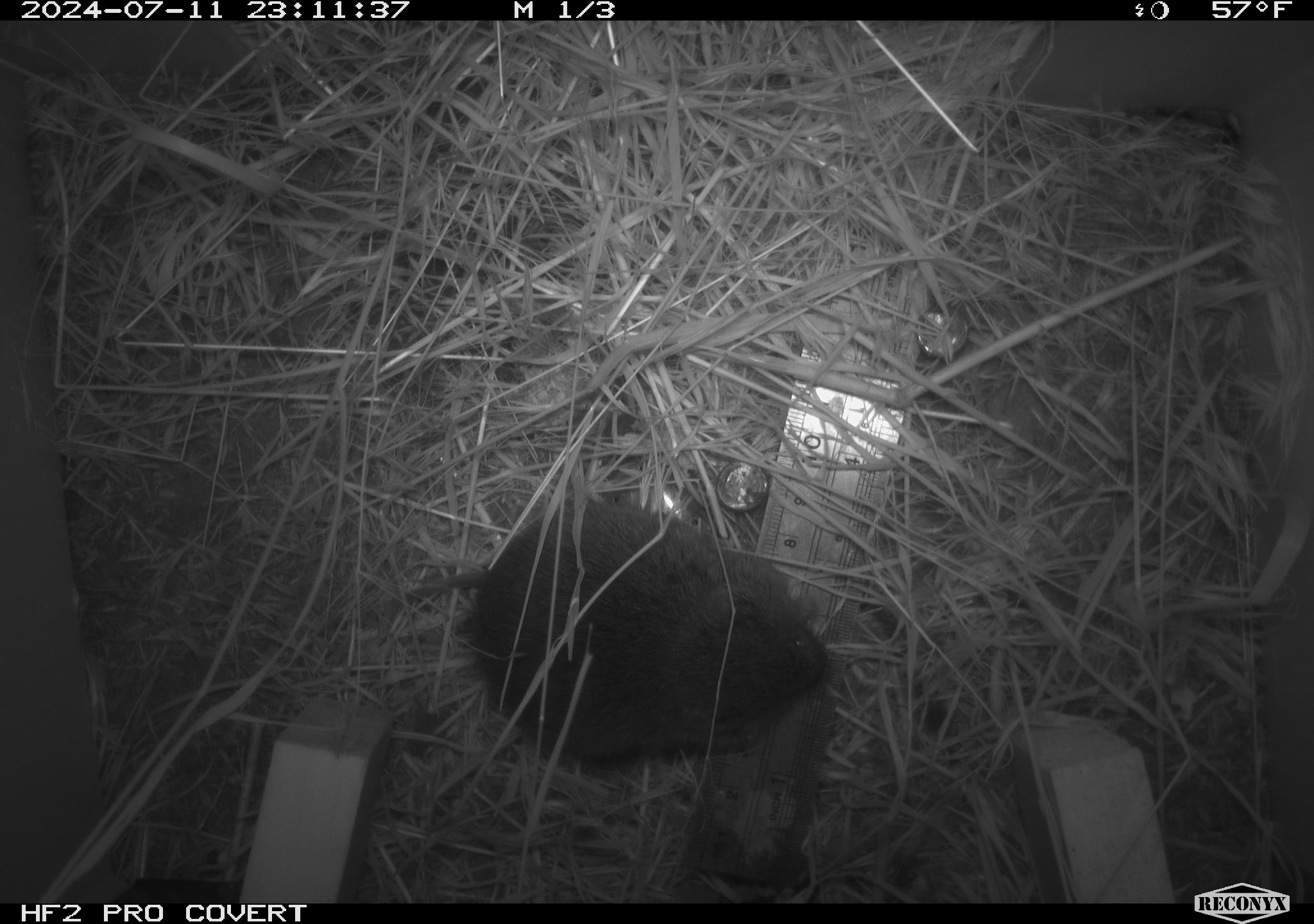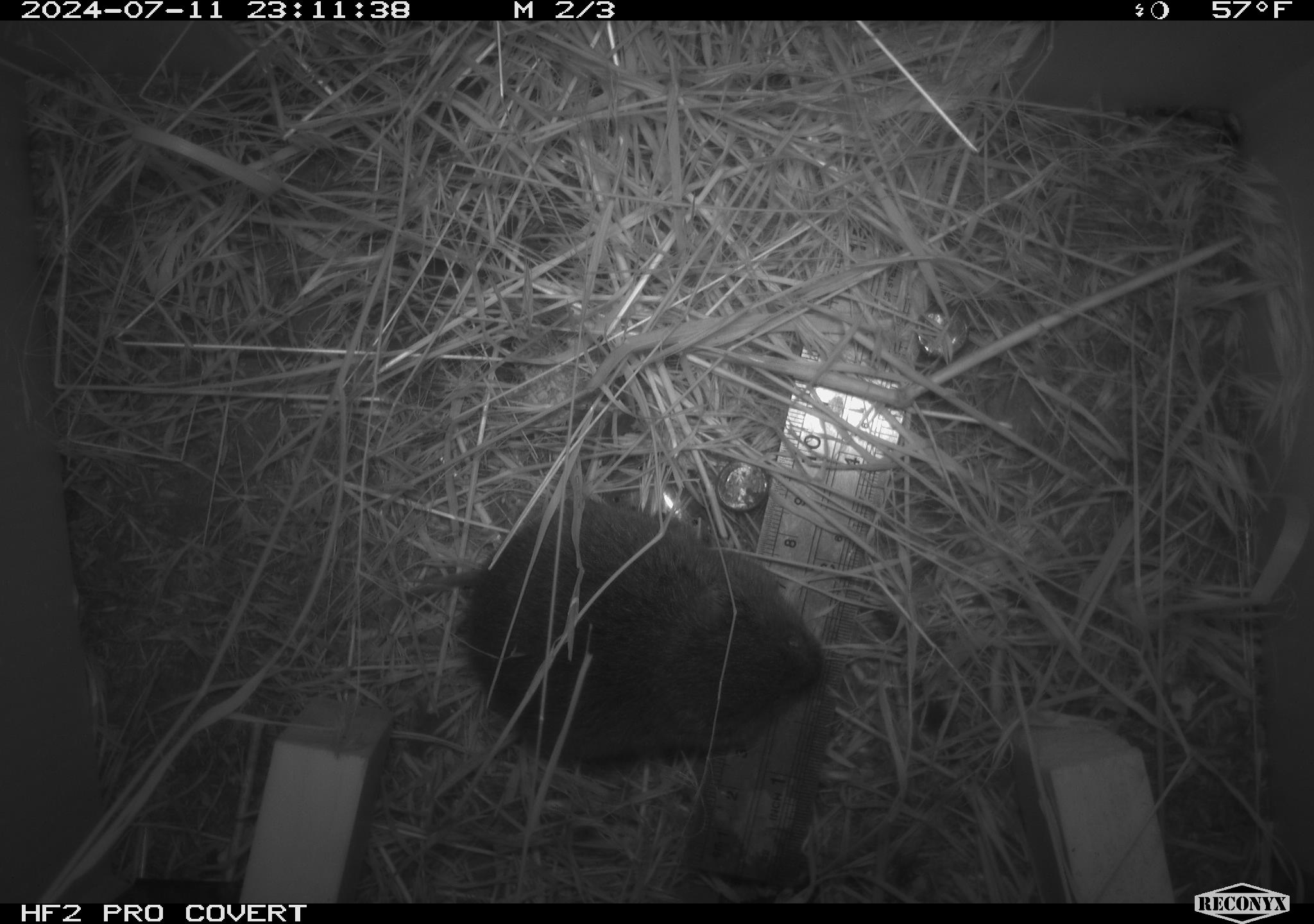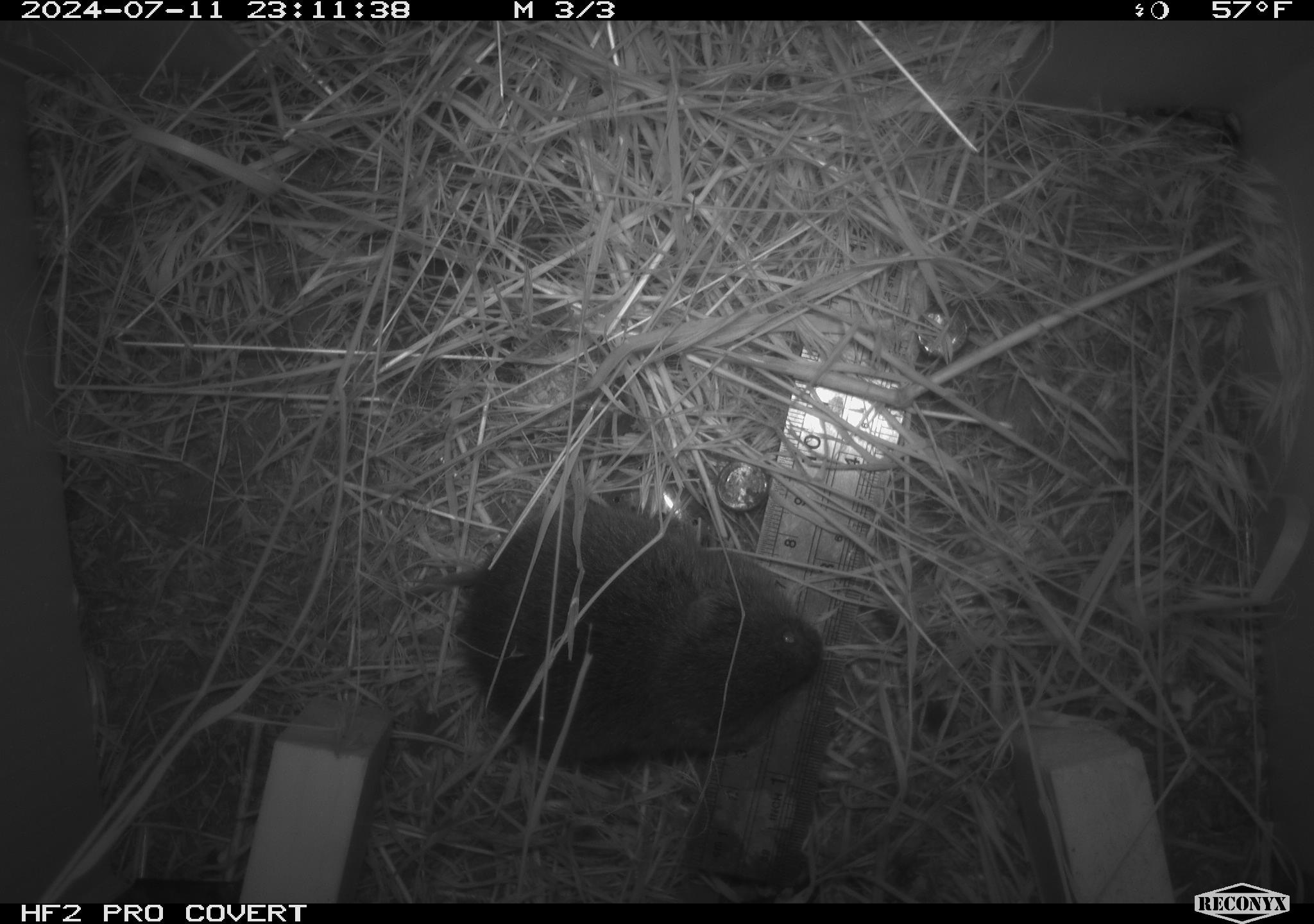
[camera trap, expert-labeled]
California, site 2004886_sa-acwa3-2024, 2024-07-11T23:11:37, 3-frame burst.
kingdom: Animalia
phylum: Chordata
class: Mammalia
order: Rodentia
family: Cricetidae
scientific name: Arvicolinae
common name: voles, lemmings, and muskrats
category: arvicolinae subfamily